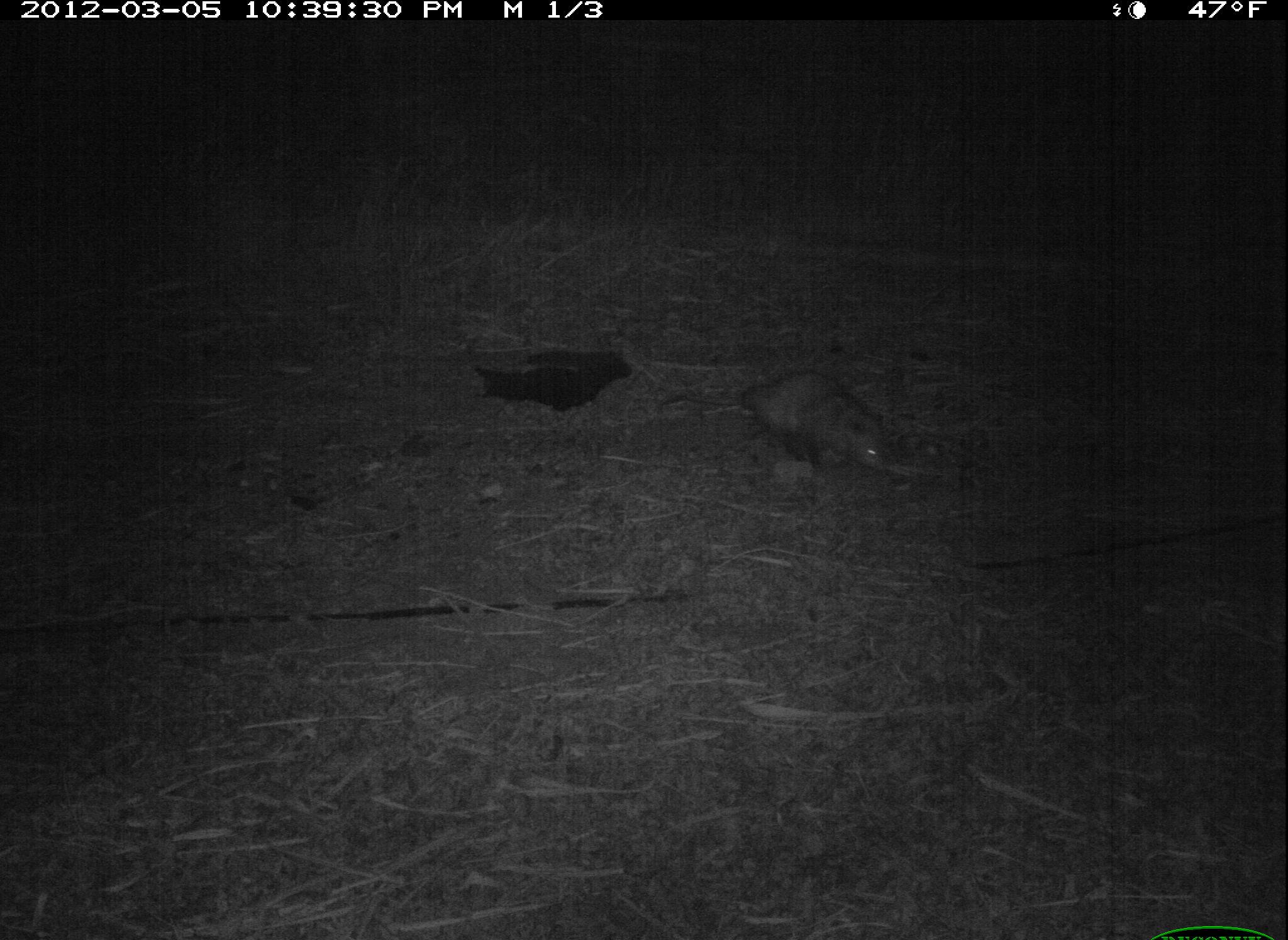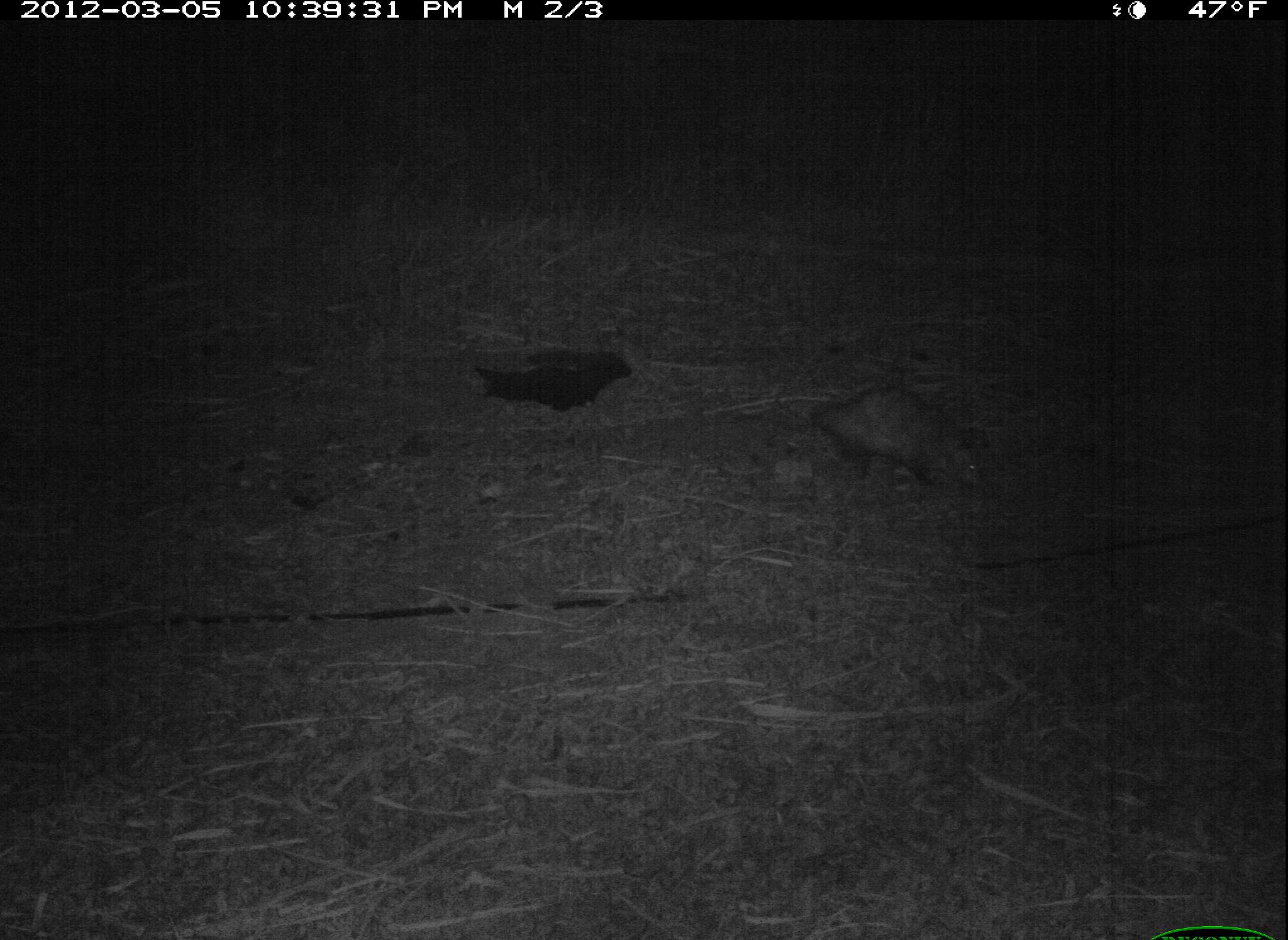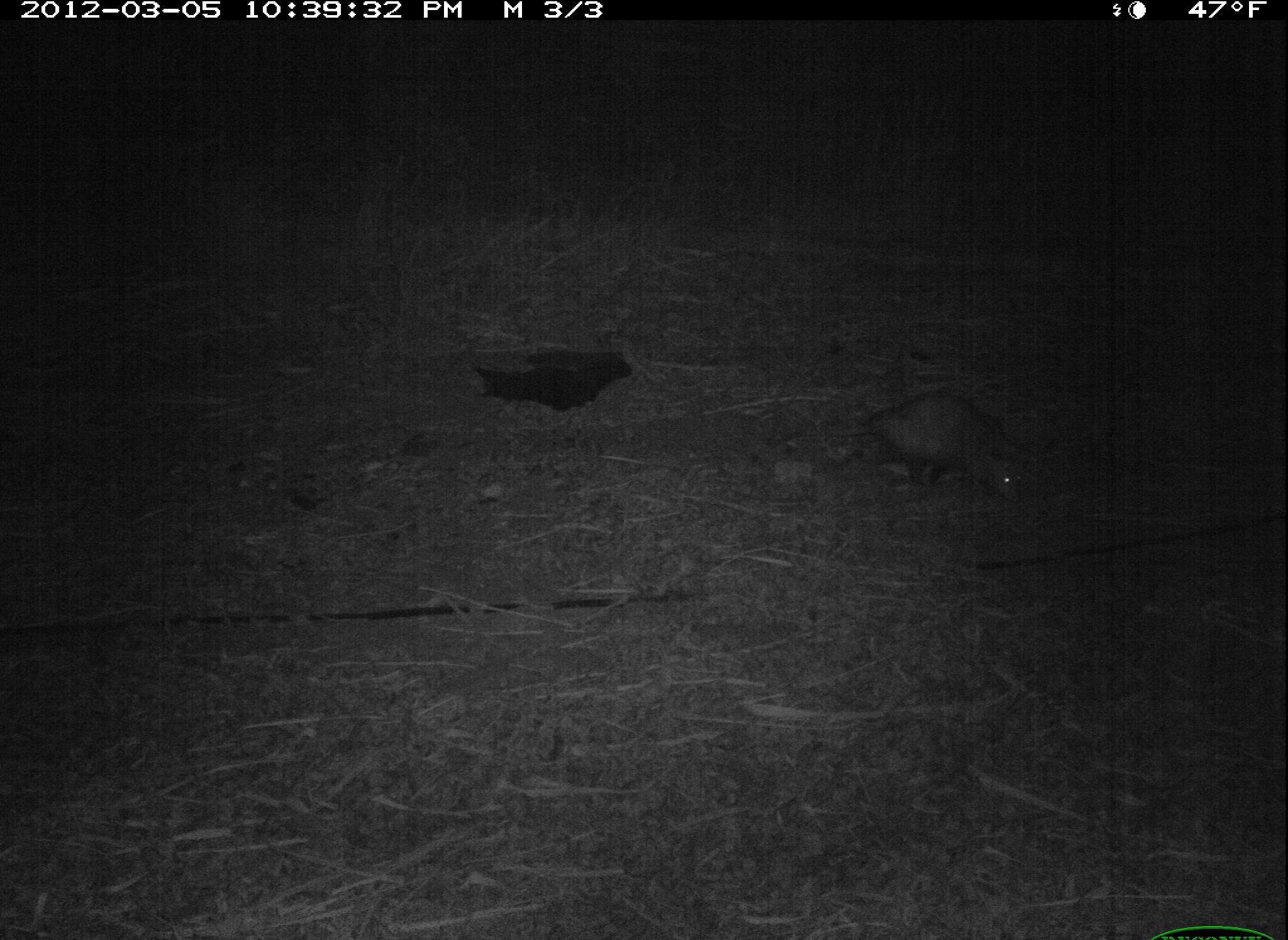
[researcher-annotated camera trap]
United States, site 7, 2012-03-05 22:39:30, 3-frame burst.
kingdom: Animalia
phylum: Chordata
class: Mammalia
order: Didelphimorphia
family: Didelphidae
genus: Didelphis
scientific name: Didelphis virginiana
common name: virginia opossum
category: opossum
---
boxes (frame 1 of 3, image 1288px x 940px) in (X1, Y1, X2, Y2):
opossum: (652, 340, 923, 509)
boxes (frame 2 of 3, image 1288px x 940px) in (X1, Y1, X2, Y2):
opossum: (765, 382, 997, 503)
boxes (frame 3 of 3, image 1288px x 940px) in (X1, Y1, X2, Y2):
opossum: (821, 385, 1040, 511)